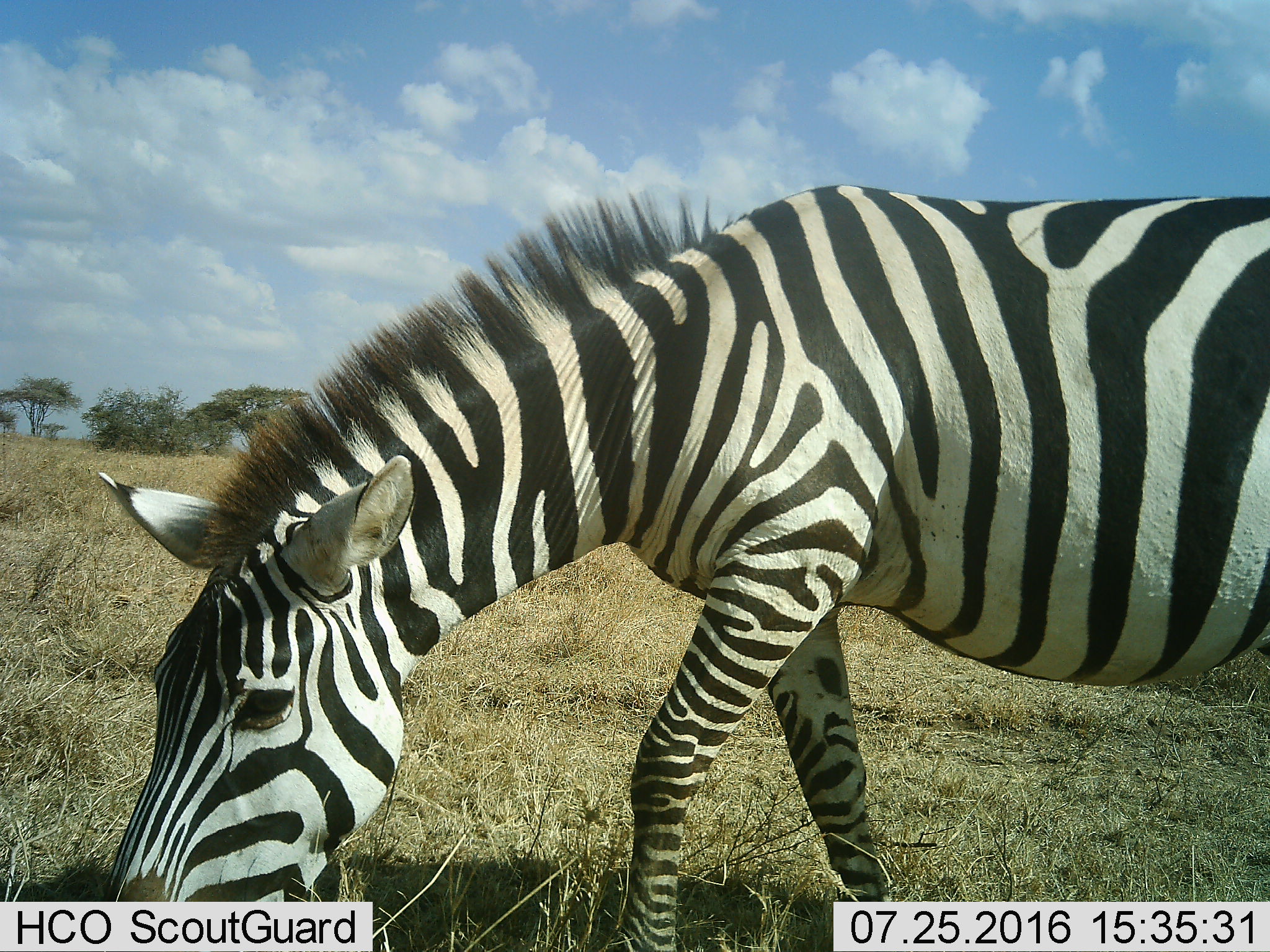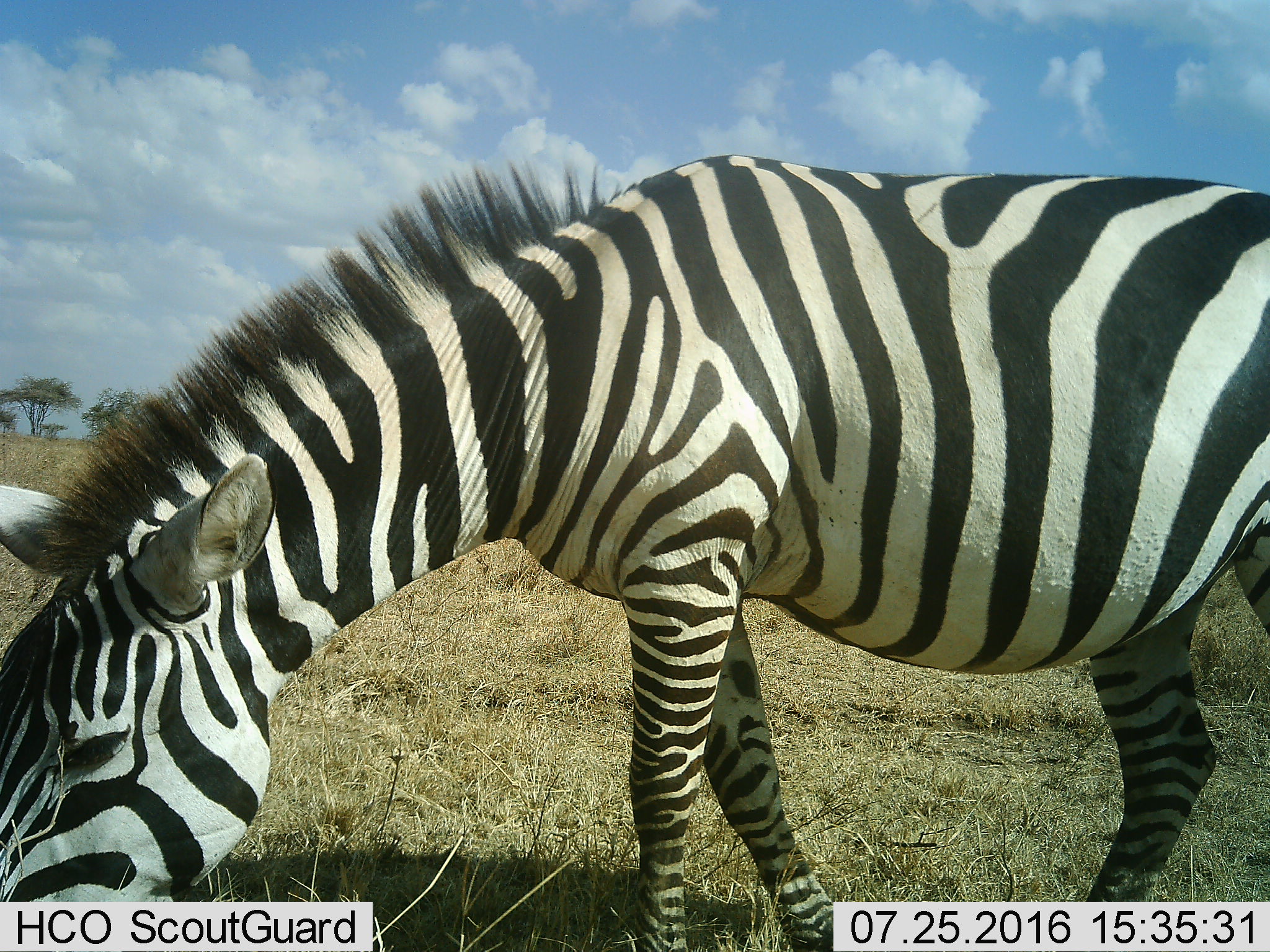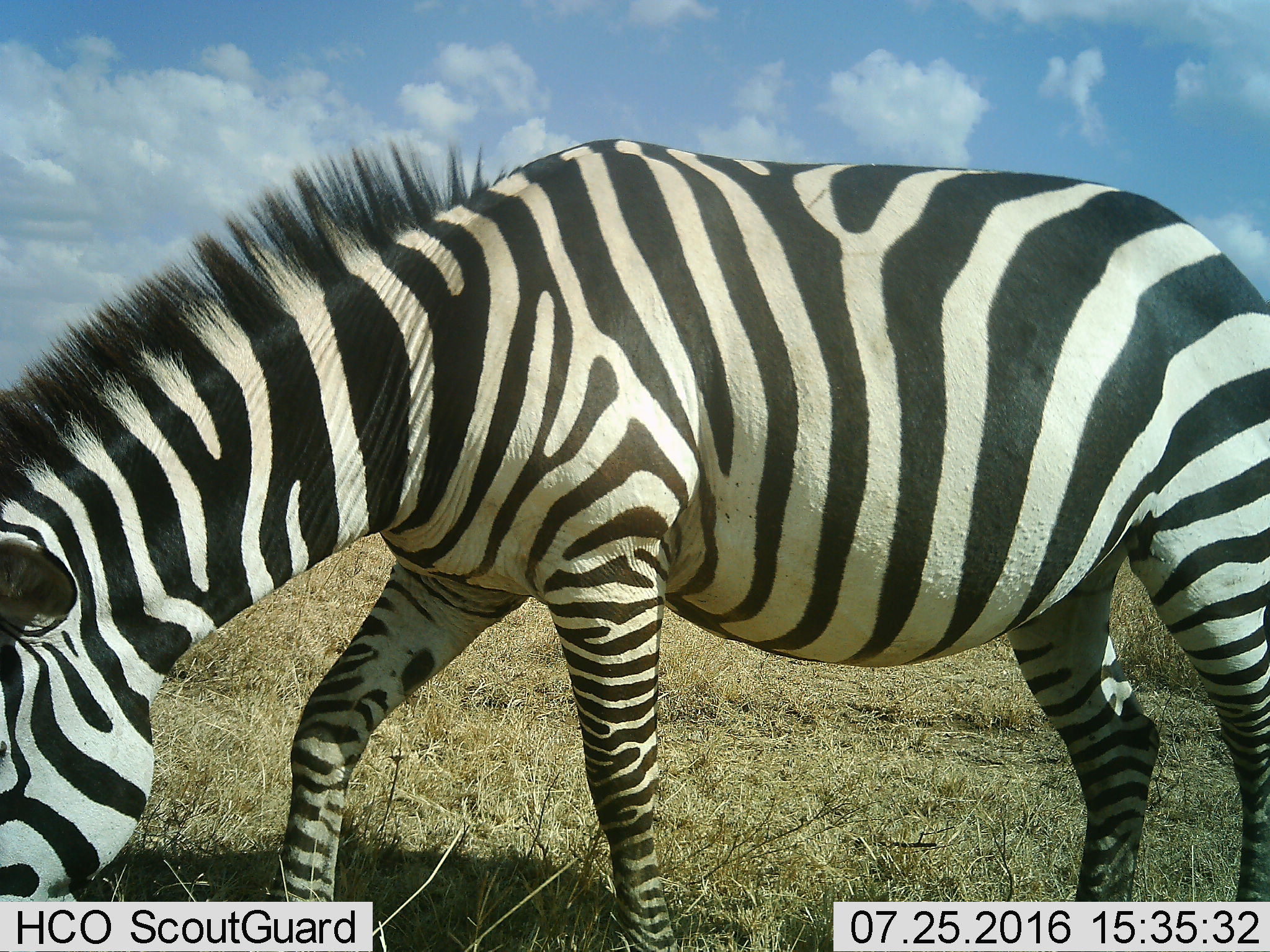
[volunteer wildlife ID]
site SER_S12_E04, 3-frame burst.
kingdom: Animalia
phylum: Chordata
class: Mammalia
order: Perissodactyla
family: Equidae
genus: Equus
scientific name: Equus quagga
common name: plains zebra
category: zebraplains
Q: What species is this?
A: Zebraplains (plains zebra) (Equus quagga).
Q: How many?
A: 1.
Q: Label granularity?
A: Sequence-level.